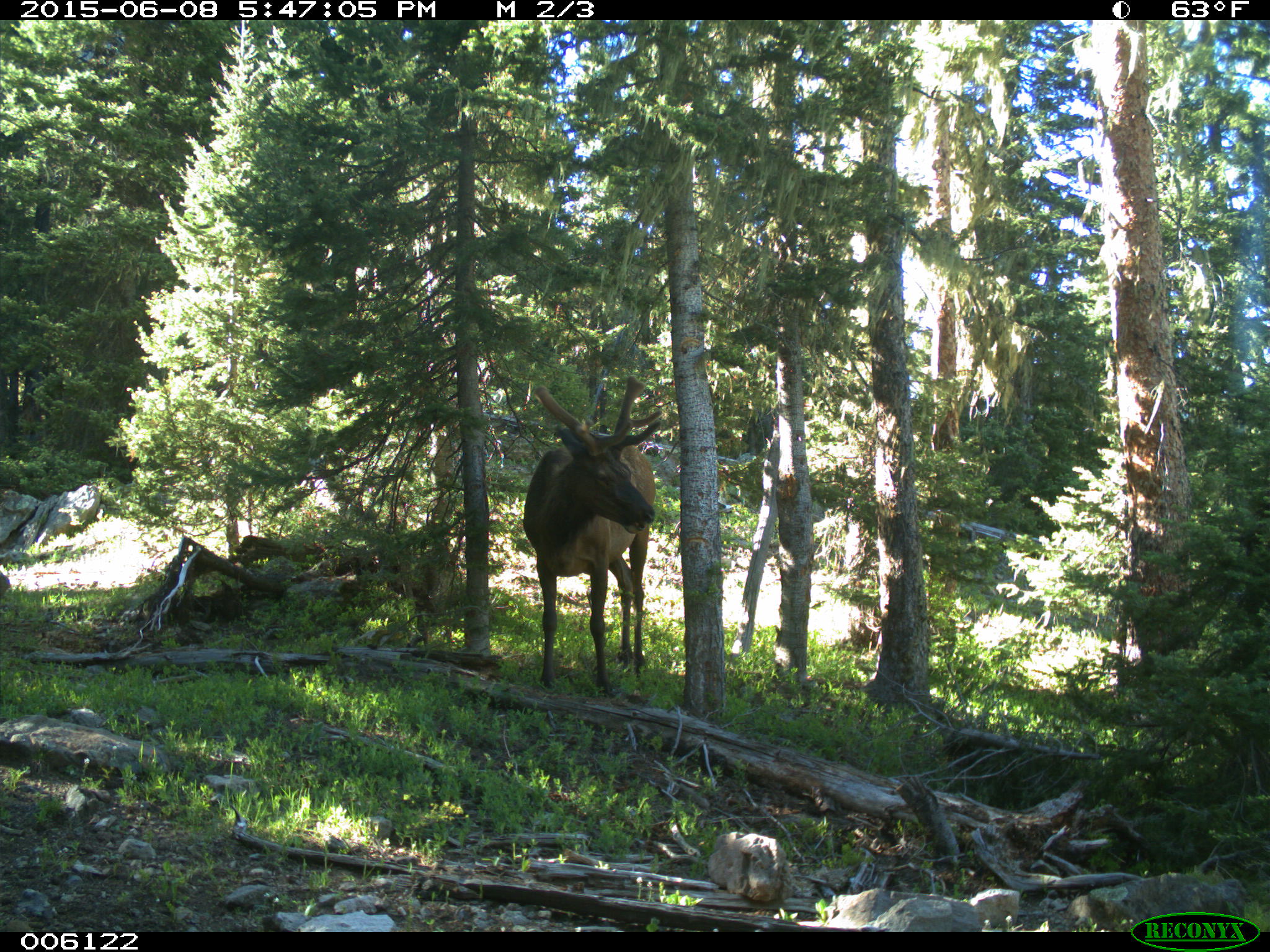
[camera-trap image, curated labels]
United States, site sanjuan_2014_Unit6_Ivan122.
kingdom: Animalia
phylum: Chordata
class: Mammalia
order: Artiodactyla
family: Cervidae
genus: Cervus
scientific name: Cervus elaphus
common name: red deer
Cervus elaphus (red deer).